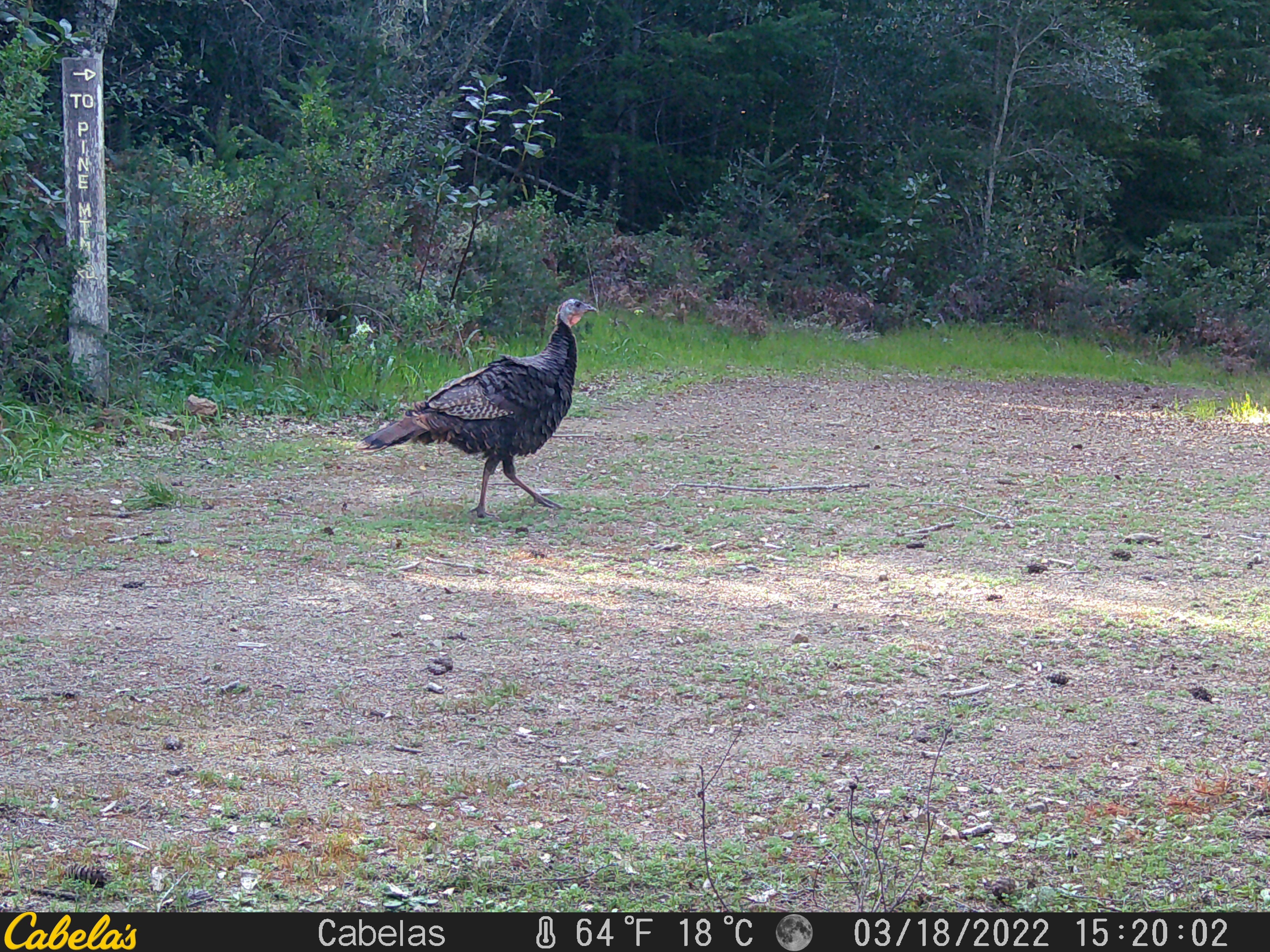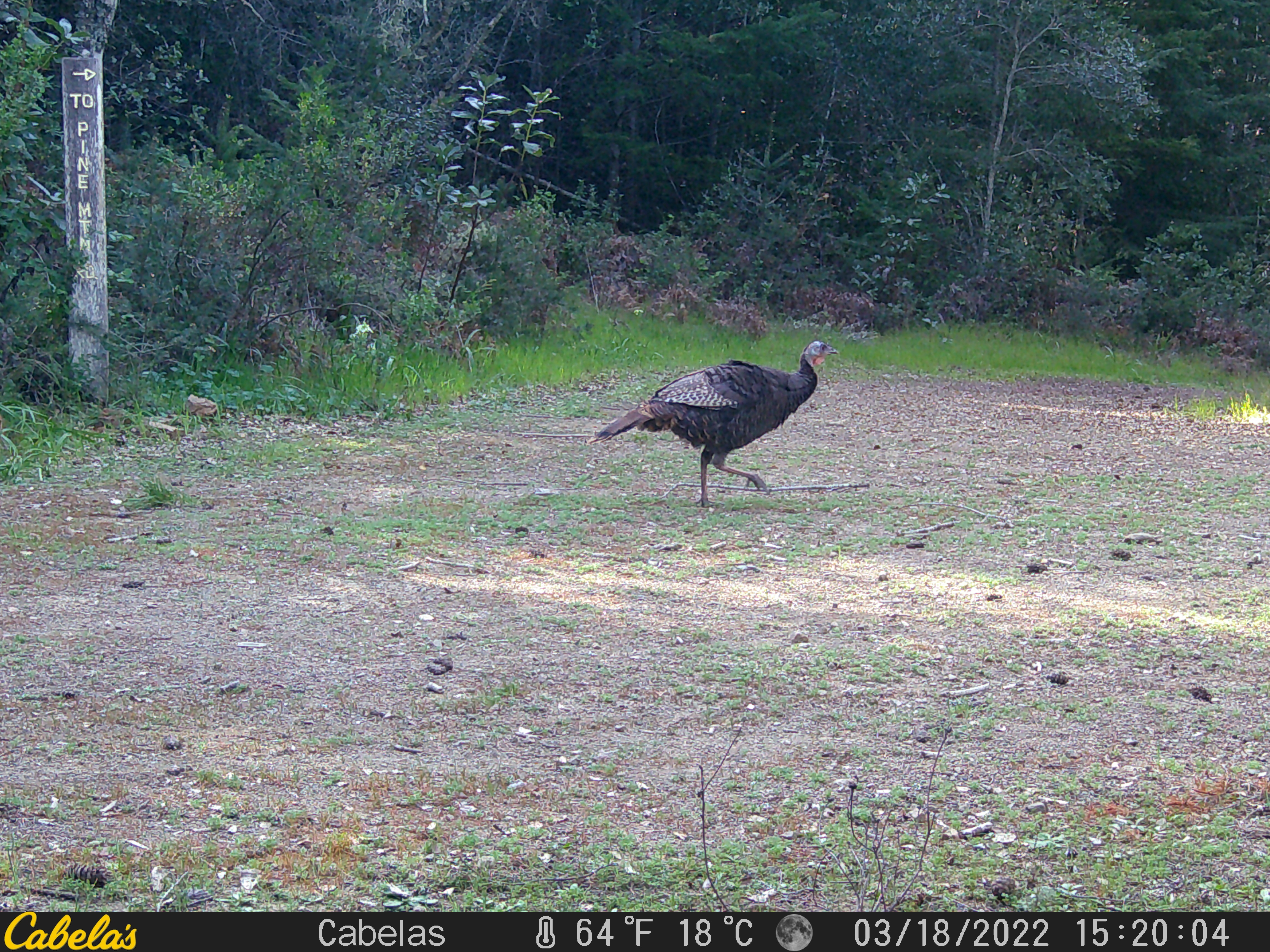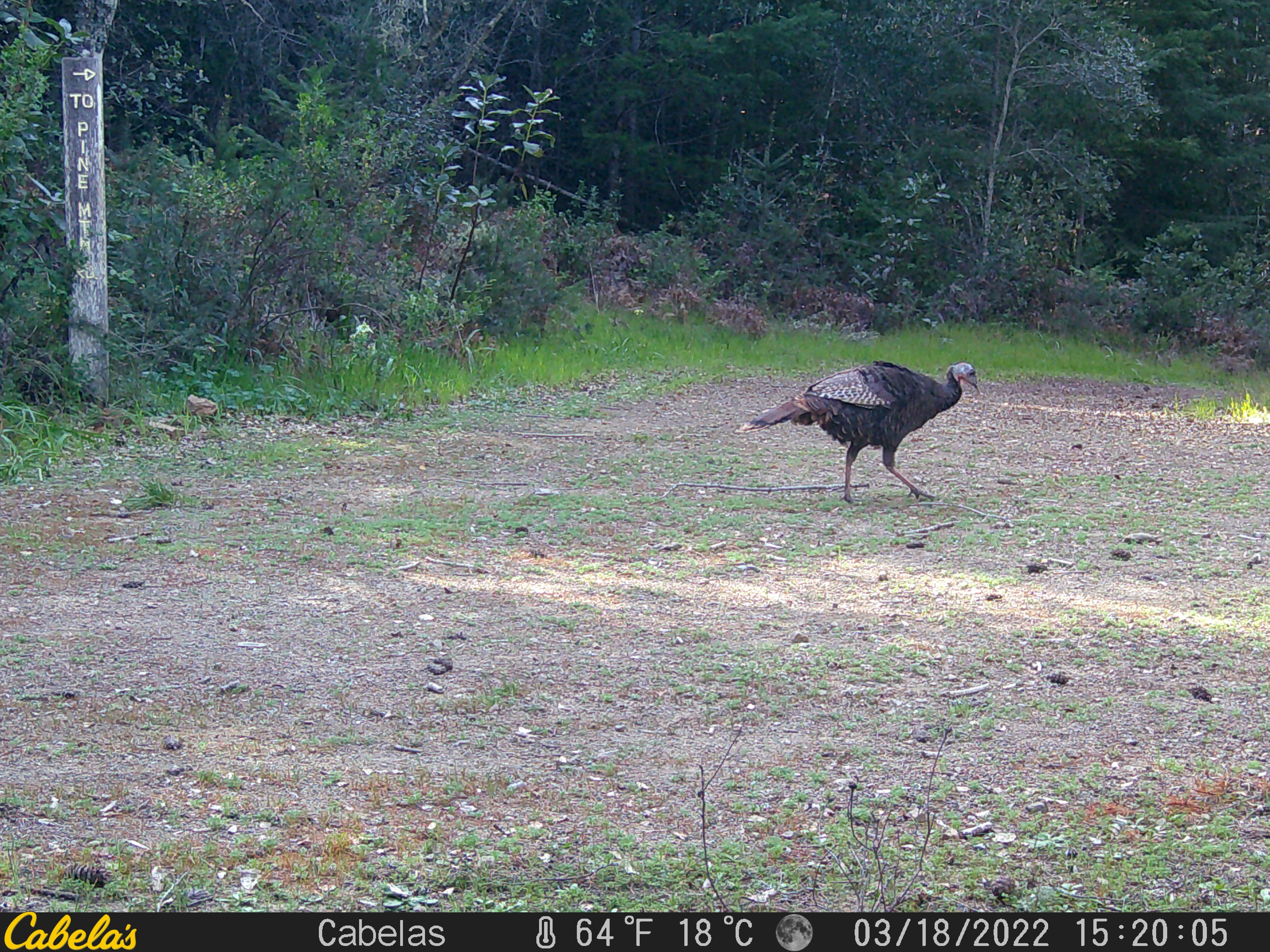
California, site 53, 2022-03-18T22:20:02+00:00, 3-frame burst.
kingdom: Animalia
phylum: Chordata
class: Aves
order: Galliformes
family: Phasianidae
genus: Meleagris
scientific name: Meleagris gallopavo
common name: turkey